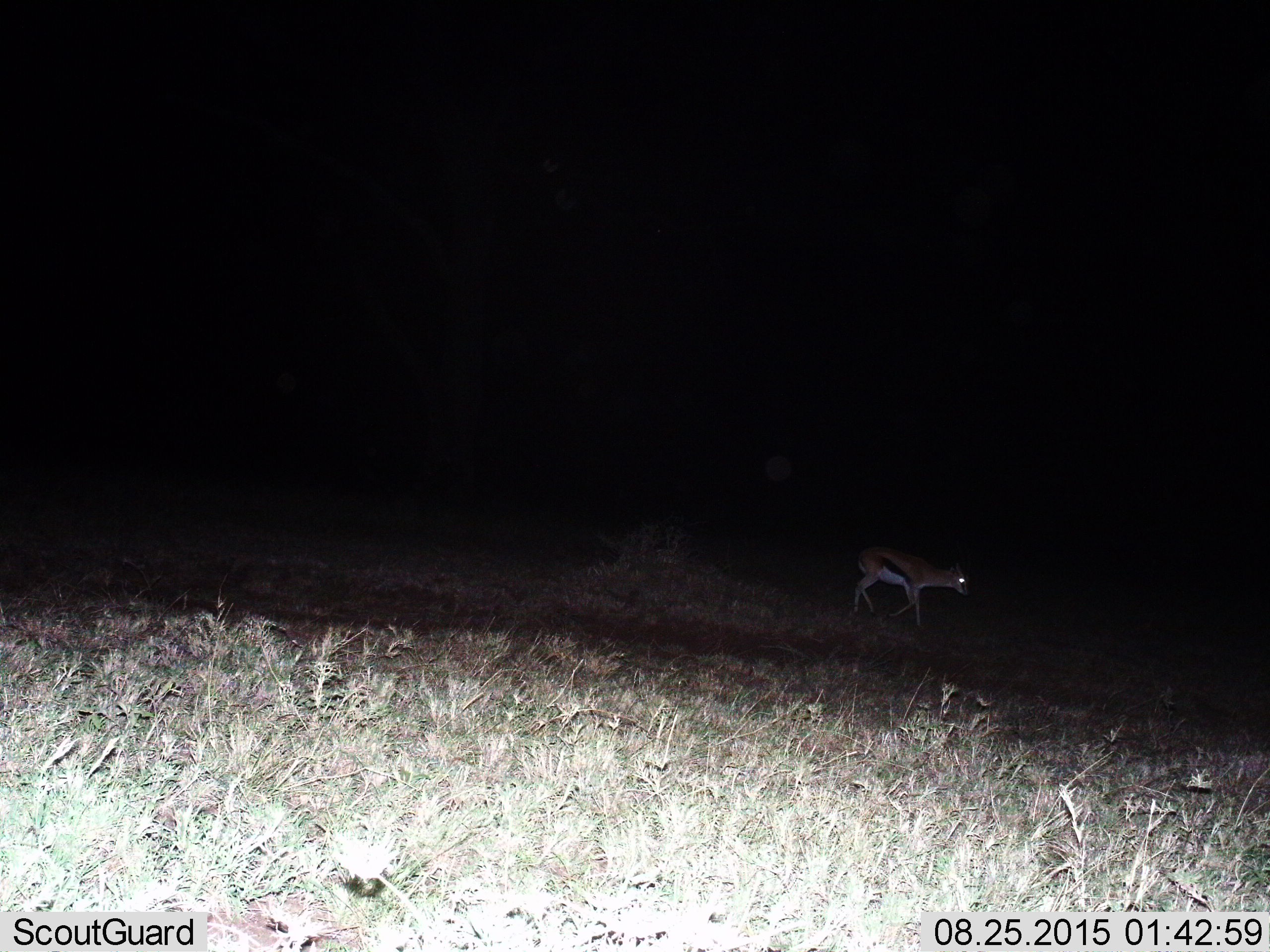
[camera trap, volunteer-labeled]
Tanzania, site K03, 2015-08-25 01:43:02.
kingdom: Animalia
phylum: Chordata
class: Mammalia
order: Artiodactyla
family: Bovidae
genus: Eudorcas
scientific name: Eudorcas thomsonii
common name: thomson's gazelle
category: gazellethomsons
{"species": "gazellethomsons (thomson's gazelle) (Eudorcas thomsonii)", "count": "1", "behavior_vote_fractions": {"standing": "20%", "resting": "0%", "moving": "90%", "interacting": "0%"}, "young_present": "0%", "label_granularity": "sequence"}